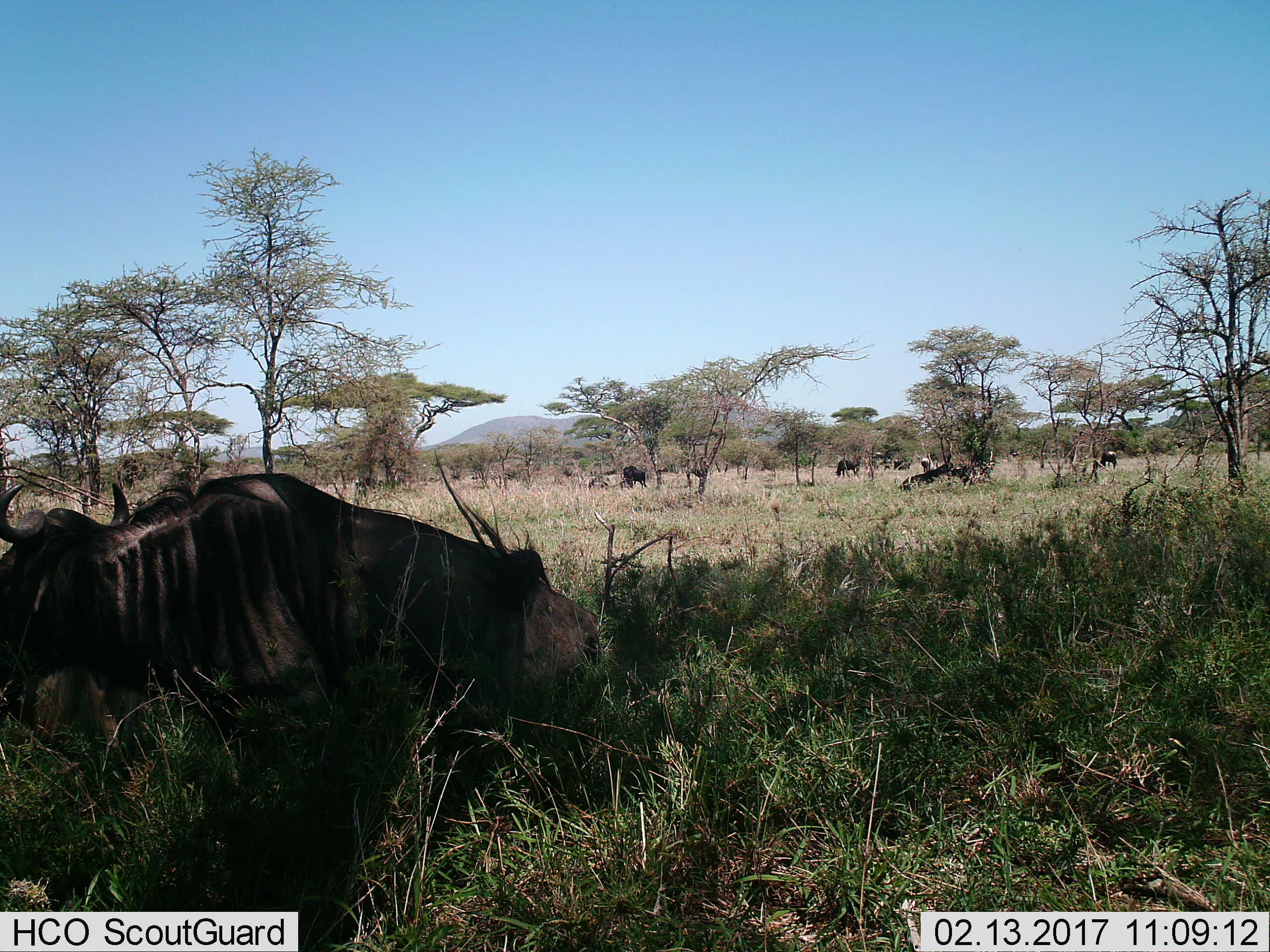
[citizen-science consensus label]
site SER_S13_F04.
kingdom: Animalia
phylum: Chordata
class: Mammalia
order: Artiodactyla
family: Bovidae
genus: Connochaetes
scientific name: Connochaetes taurinus taurinus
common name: blue wildebeest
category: wildebeestblue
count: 5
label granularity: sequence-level